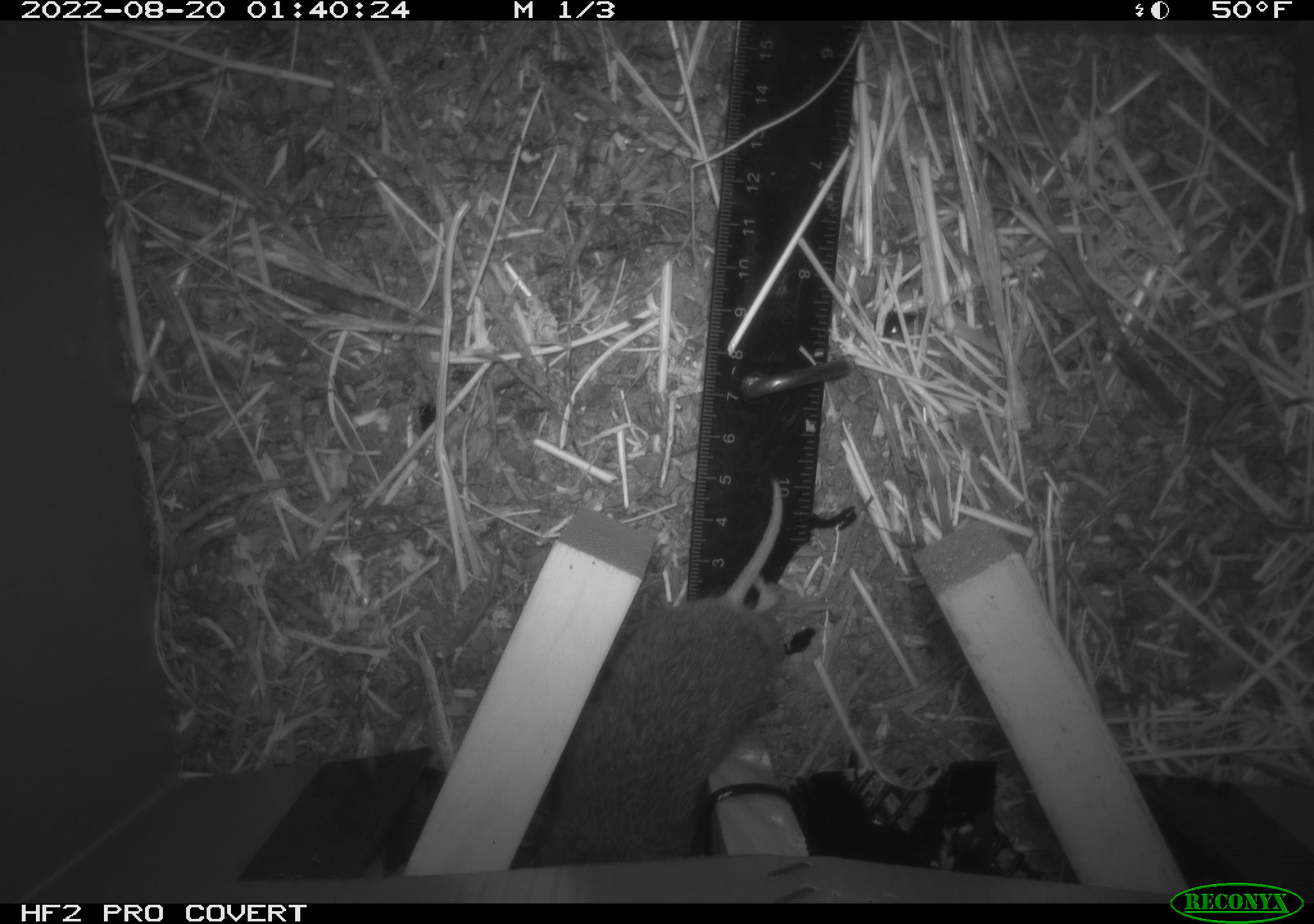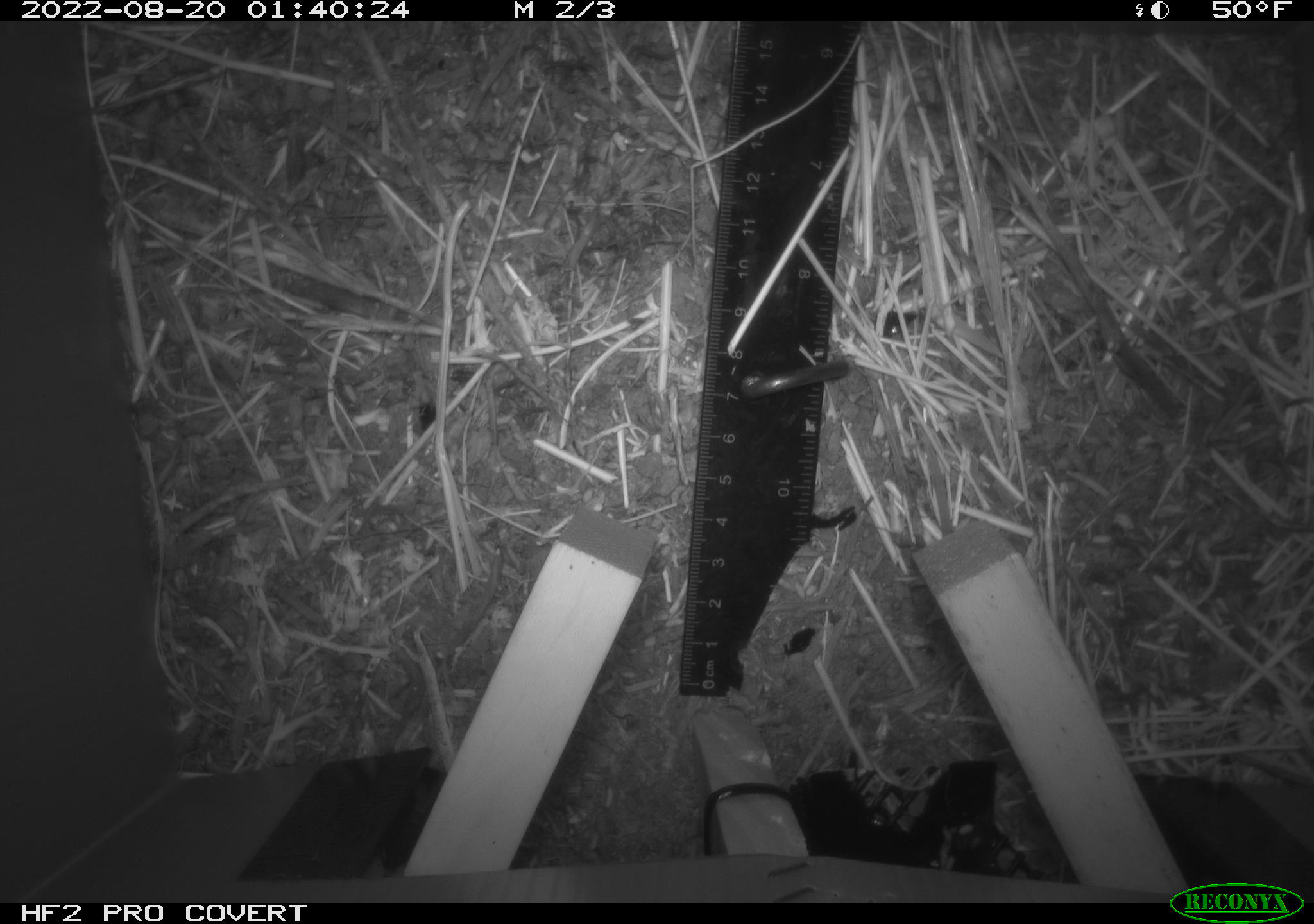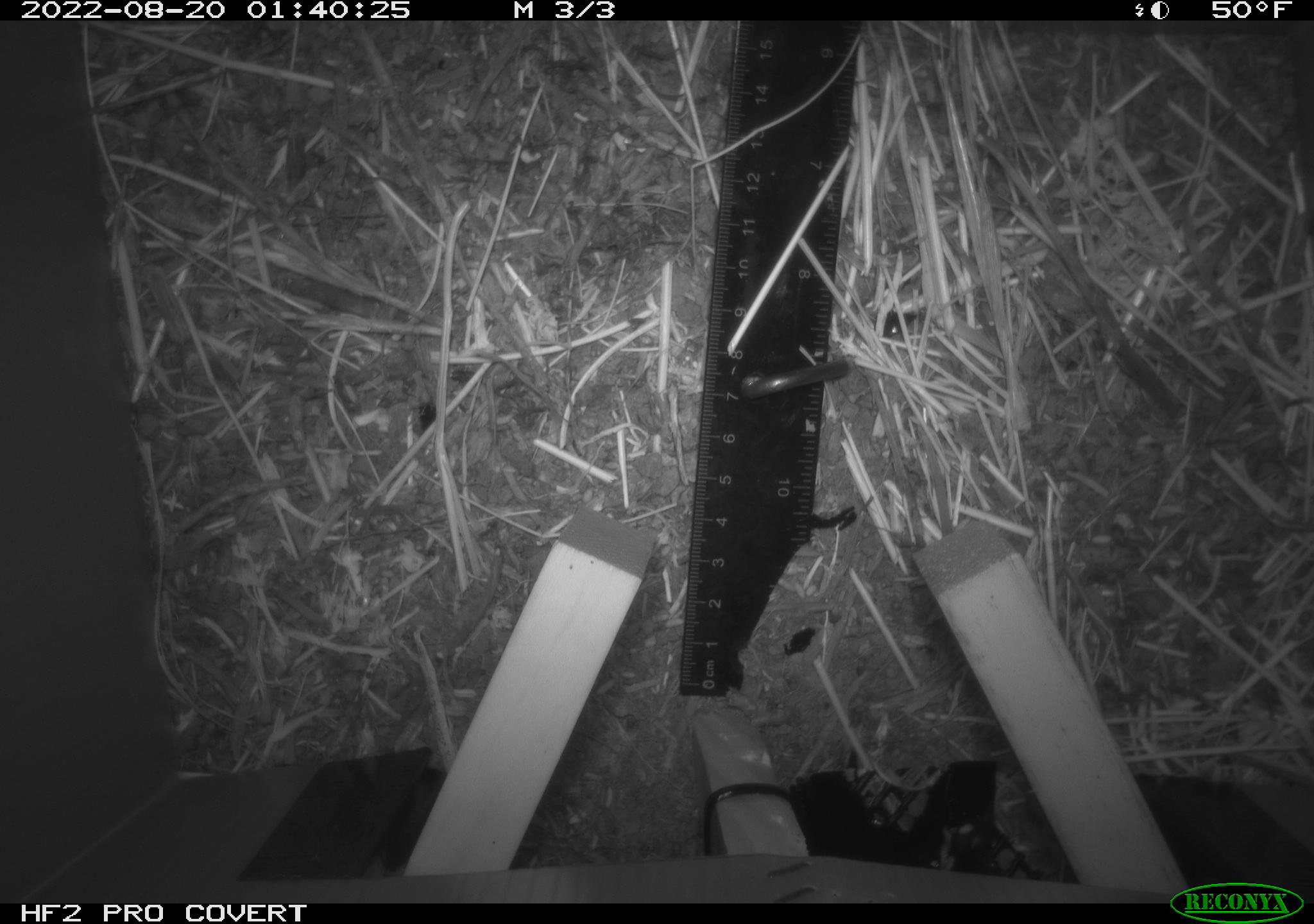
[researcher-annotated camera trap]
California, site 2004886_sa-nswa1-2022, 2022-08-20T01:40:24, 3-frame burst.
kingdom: Animalia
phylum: Chordata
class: Mammalia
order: Rodentia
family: Cricetidae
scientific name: Cricetidae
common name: hamsters, voles, lemmings, and allies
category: cricetidae family